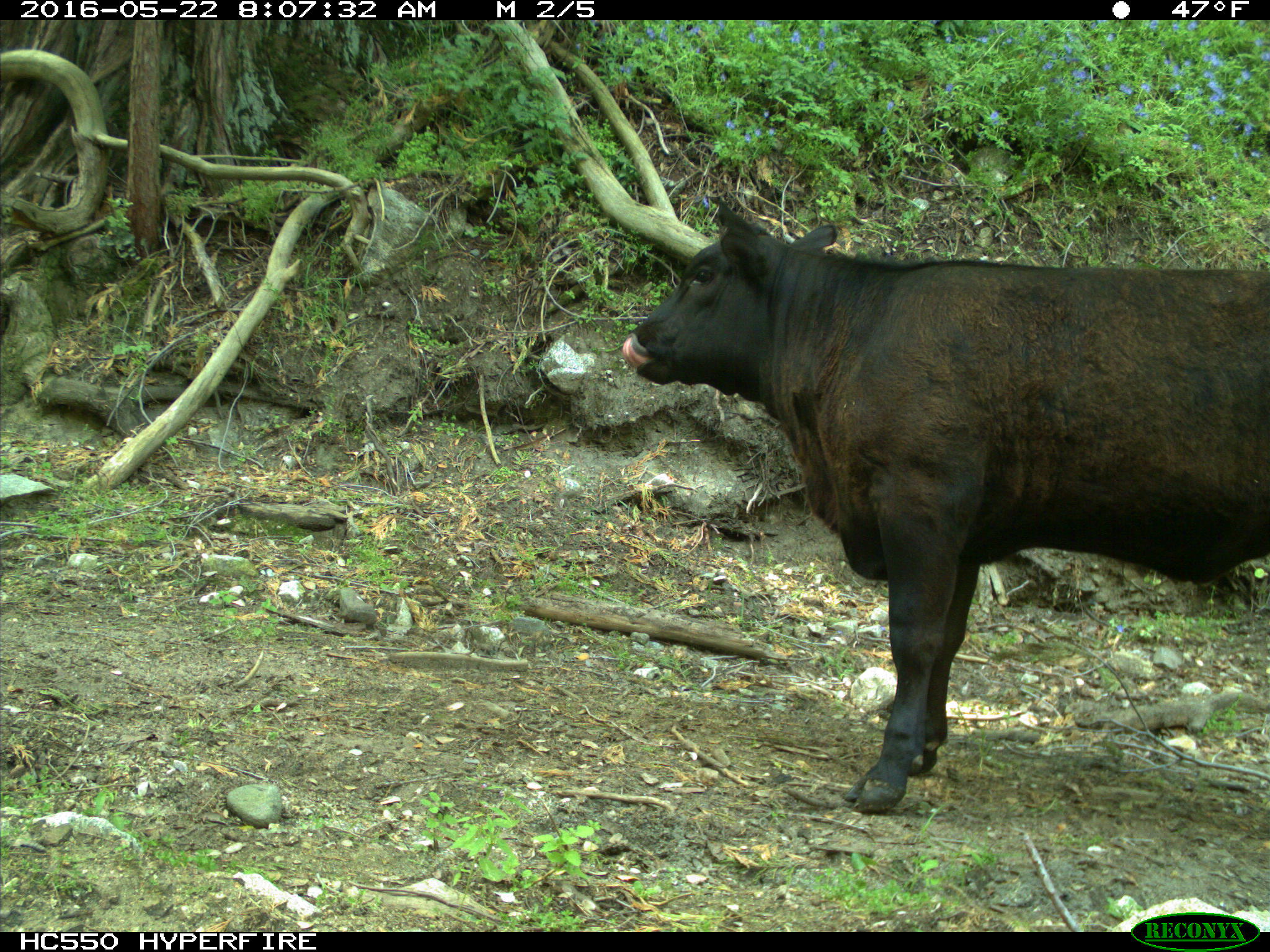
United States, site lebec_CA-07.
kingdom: Animalia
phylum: Chordata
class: Mammalia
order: Artiodactyla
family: Bovidae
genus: Bos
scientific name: Bos taurus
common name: domestic cow